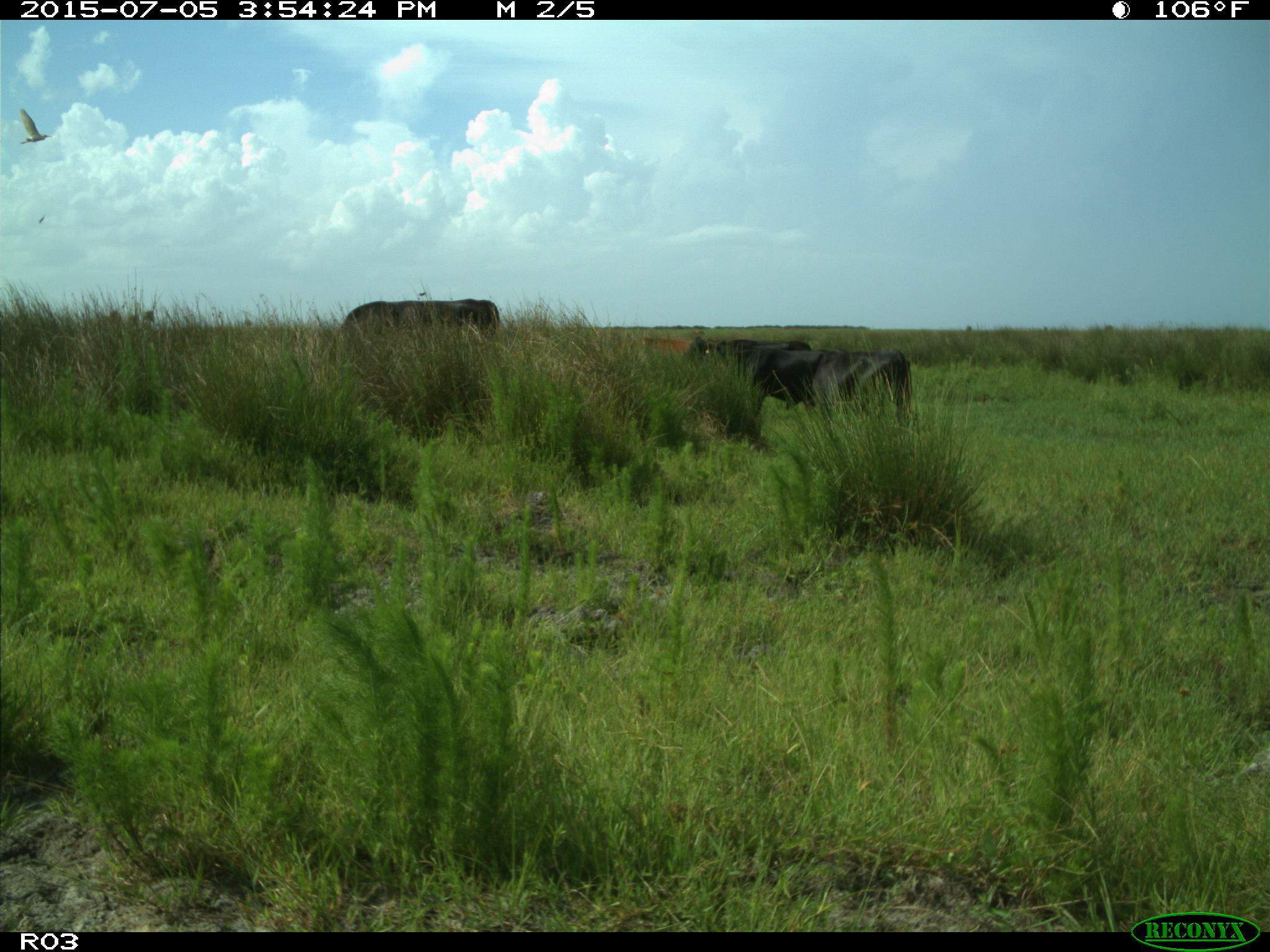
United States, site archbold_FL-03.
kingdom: Animalia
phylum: Chordata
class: Mammalia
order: Artiodactyla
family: Bovidae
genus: Bos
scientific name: Bos taurus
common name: domestic cow